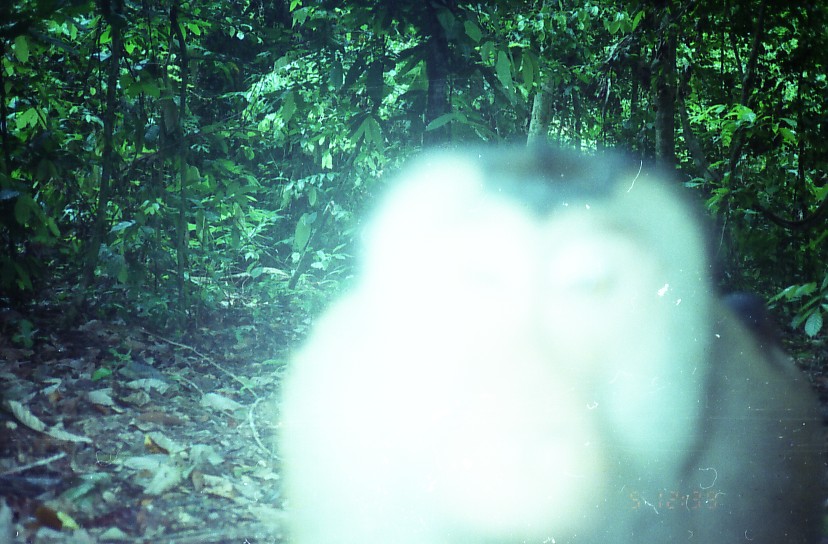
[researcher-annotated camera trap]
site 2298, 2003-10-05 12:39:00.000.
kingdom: Animalia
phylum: Chordata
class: Mammalia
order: Primates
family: Cercopithecidae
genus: Macaca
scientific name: Macaca nemestrina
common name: southern pig-tailed macaque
Macaca nemestrina (southern pig-tailed macaque), count 1.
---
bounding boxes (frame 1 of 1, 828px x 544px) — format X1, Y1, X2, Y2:
macaca nemestrina: 275, 131, 828, 542